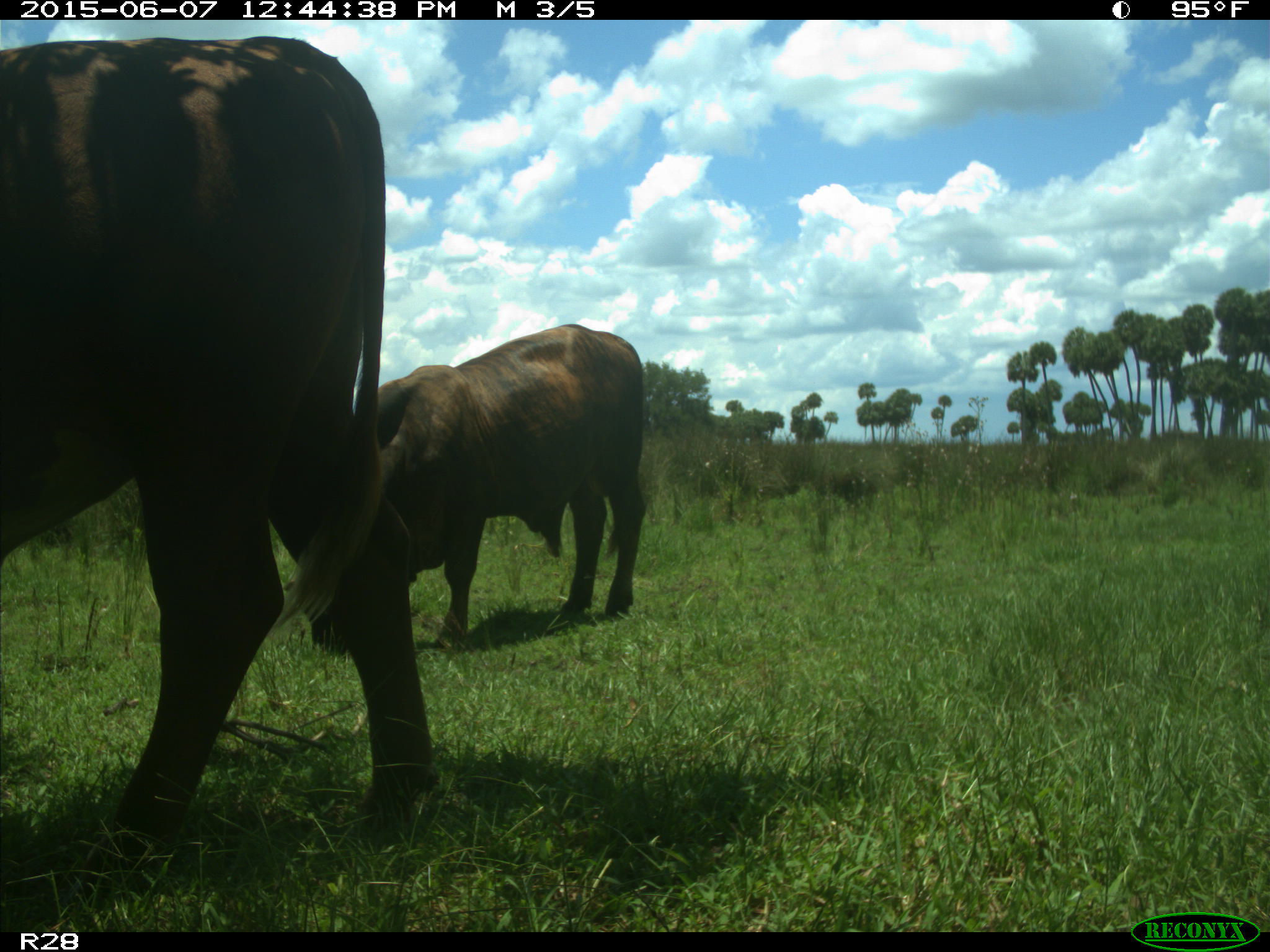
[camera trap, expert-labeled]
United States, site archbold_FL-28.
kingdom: Animalia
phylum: Chordata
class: Mammalia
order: Artiodactyla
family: Bovidae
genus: Bos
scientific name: Bos taurus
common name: domestic cow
Bos taurus (domestic cow).